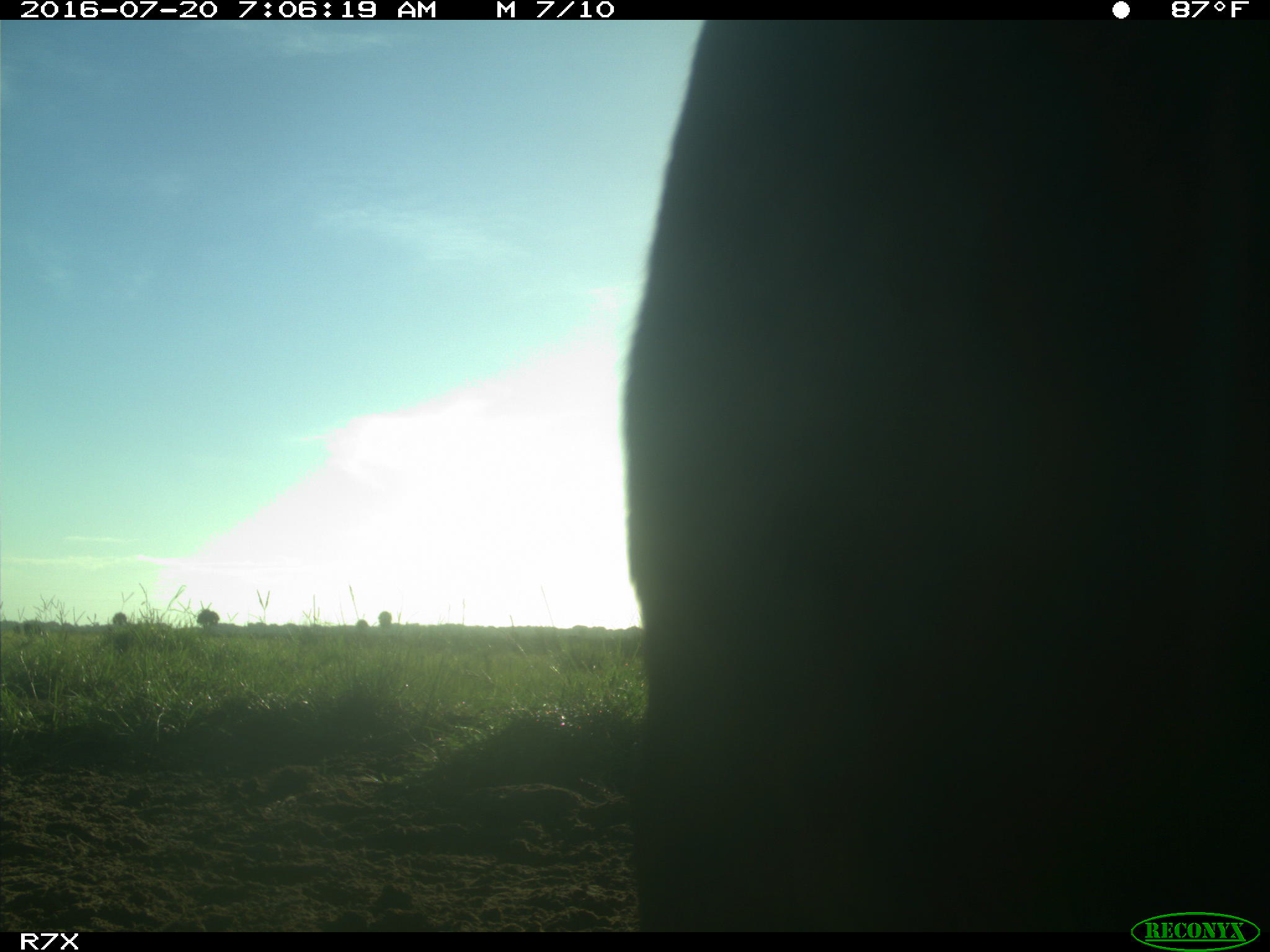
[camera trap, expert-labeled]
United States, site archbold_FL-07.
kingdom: Animalia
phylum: Chordata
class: Mammalia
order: Artiodactyla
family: Bovidae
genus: Bos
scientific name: Bos taurus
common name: domestic cow